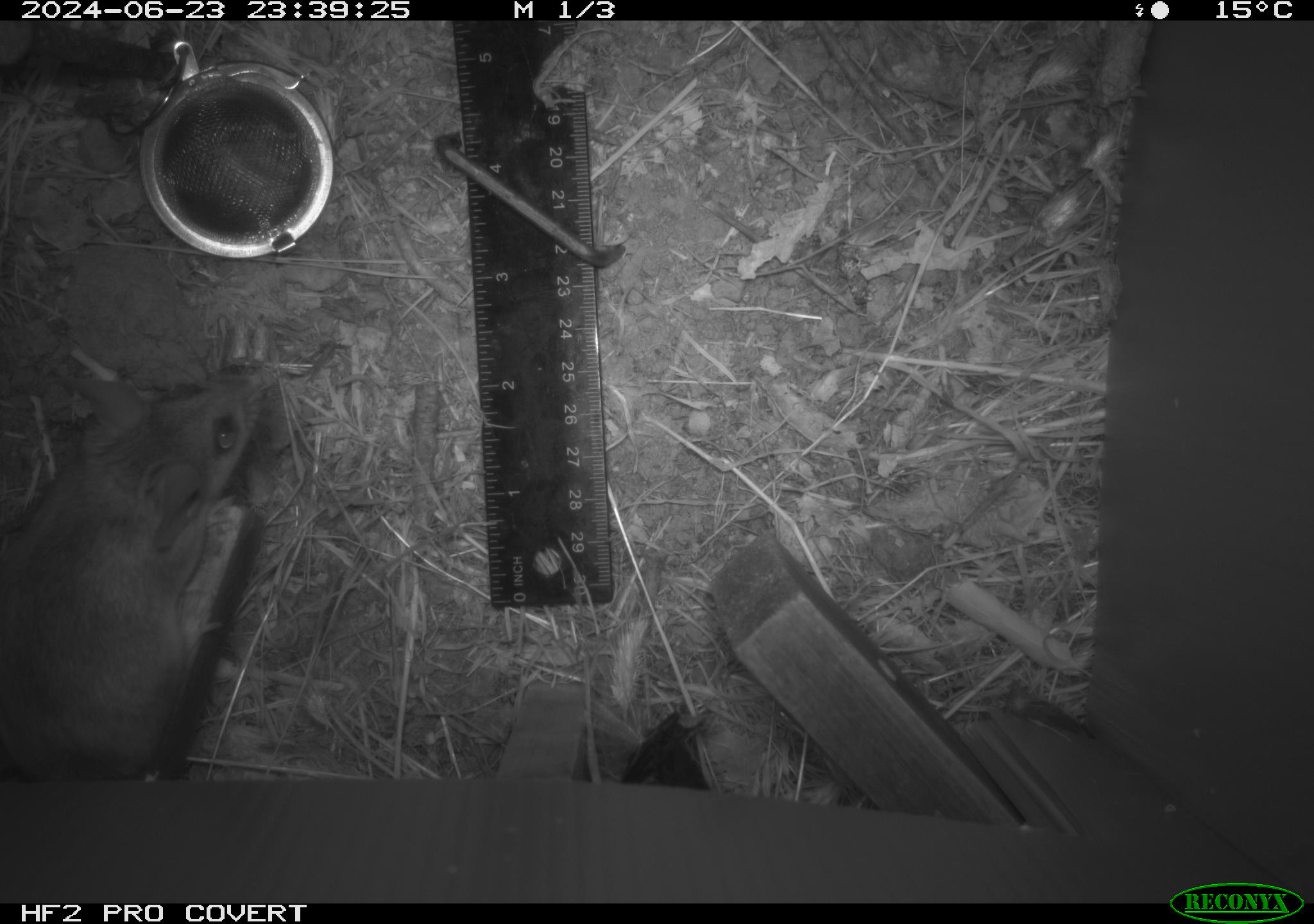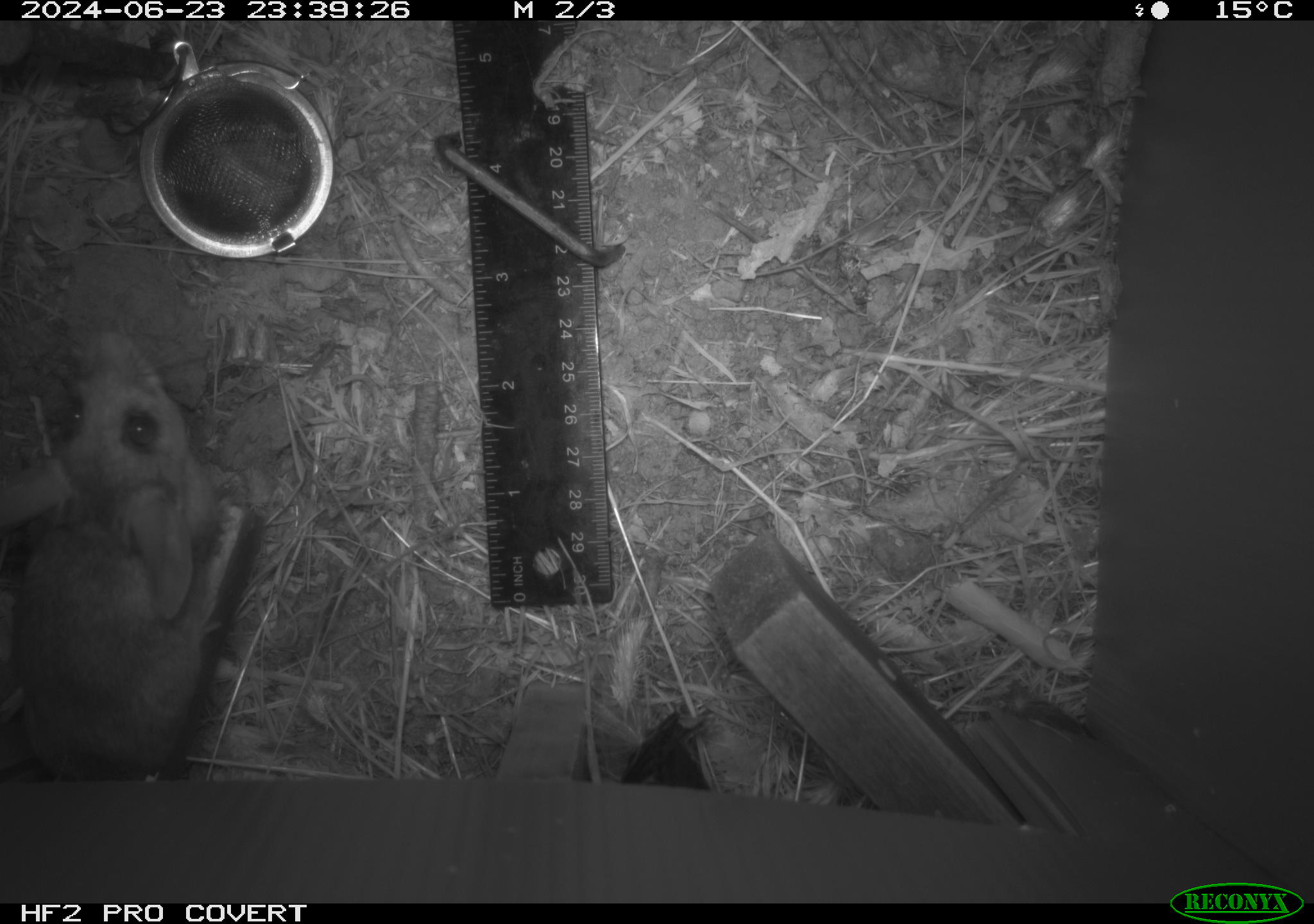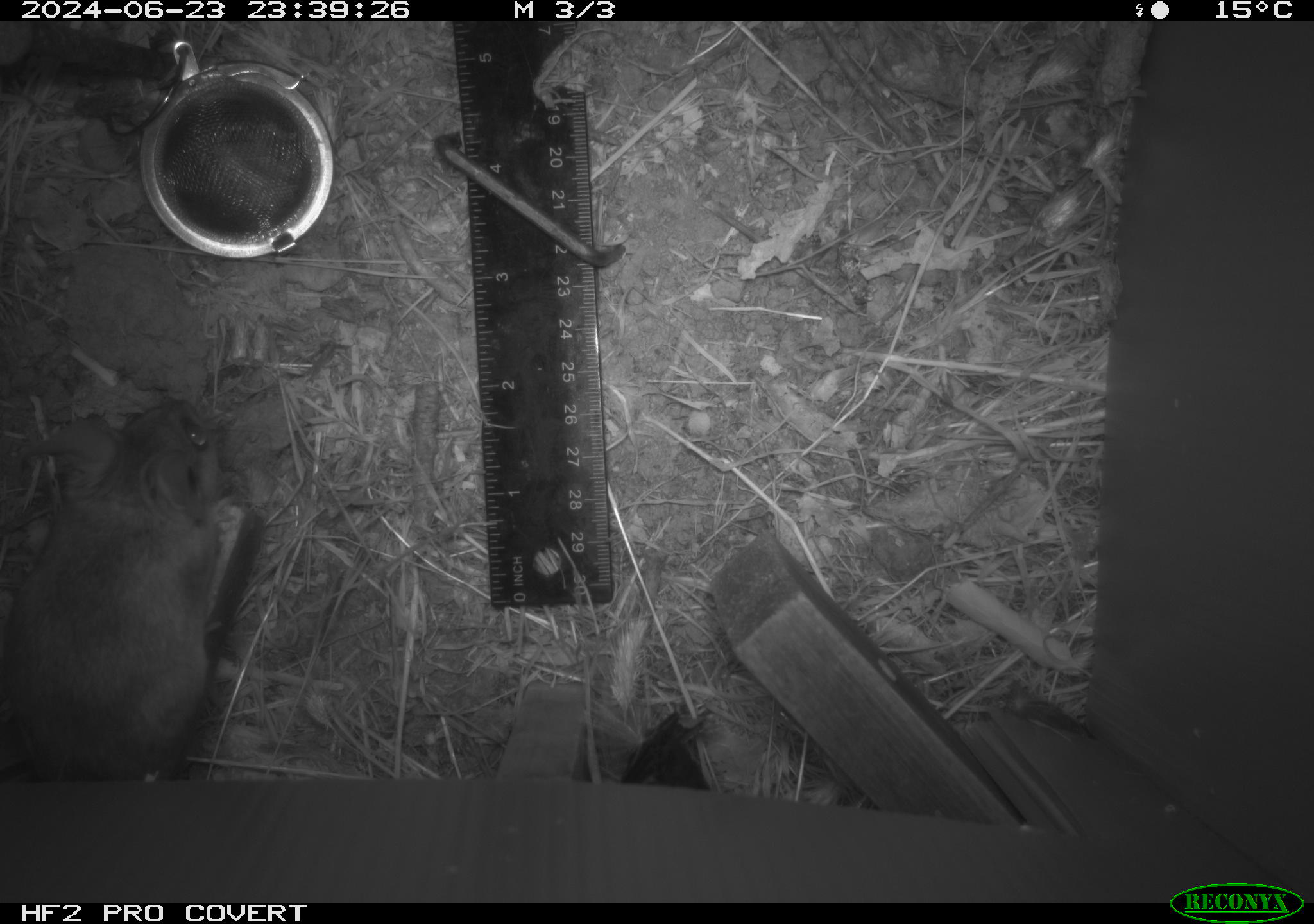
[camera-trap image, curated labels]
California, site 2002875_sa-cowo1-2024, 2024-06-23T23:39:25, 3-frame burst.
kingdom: Animalia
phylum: Chordata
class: Mammalia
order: Rodentia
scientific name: Rodentia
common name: rodent